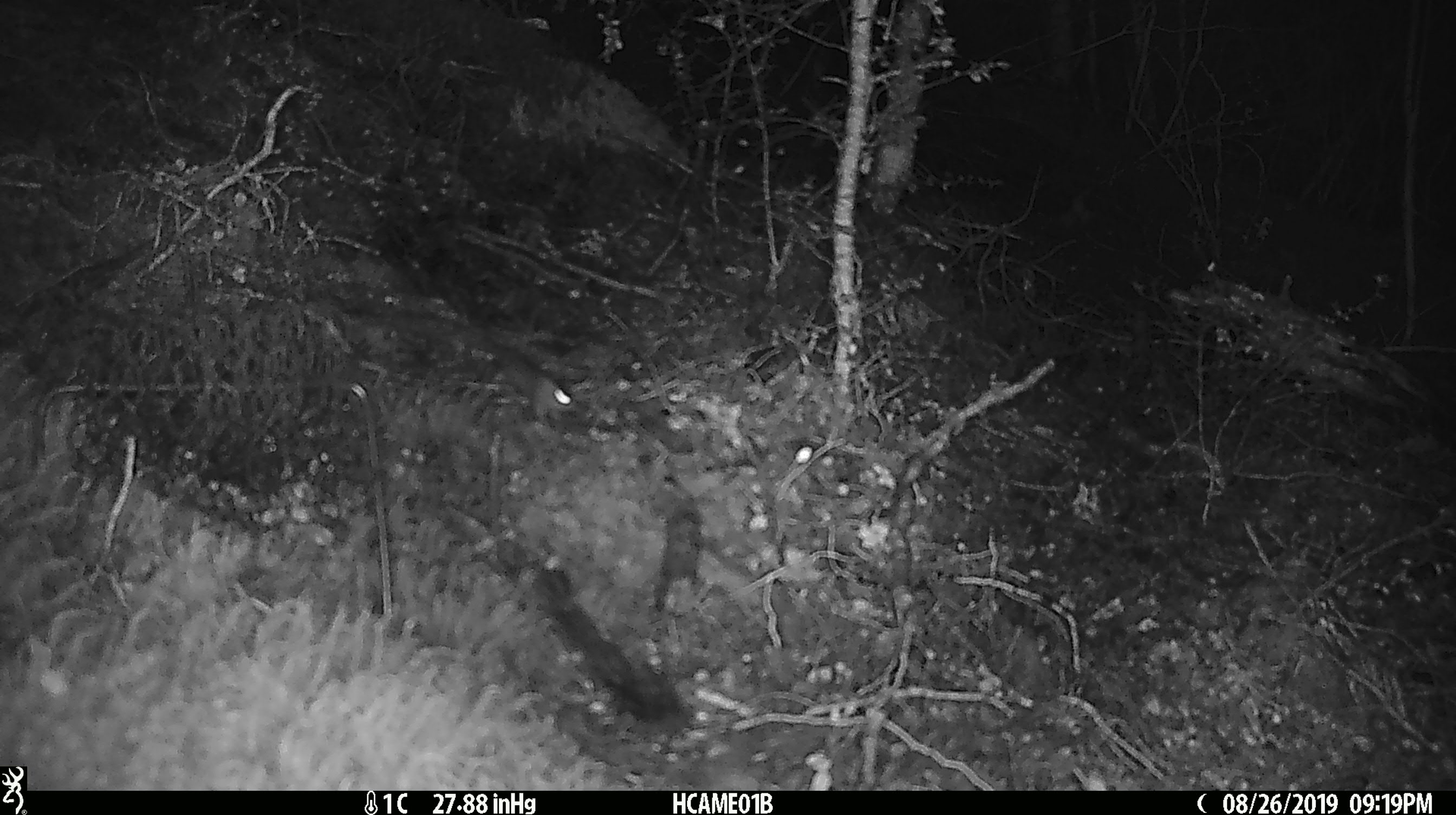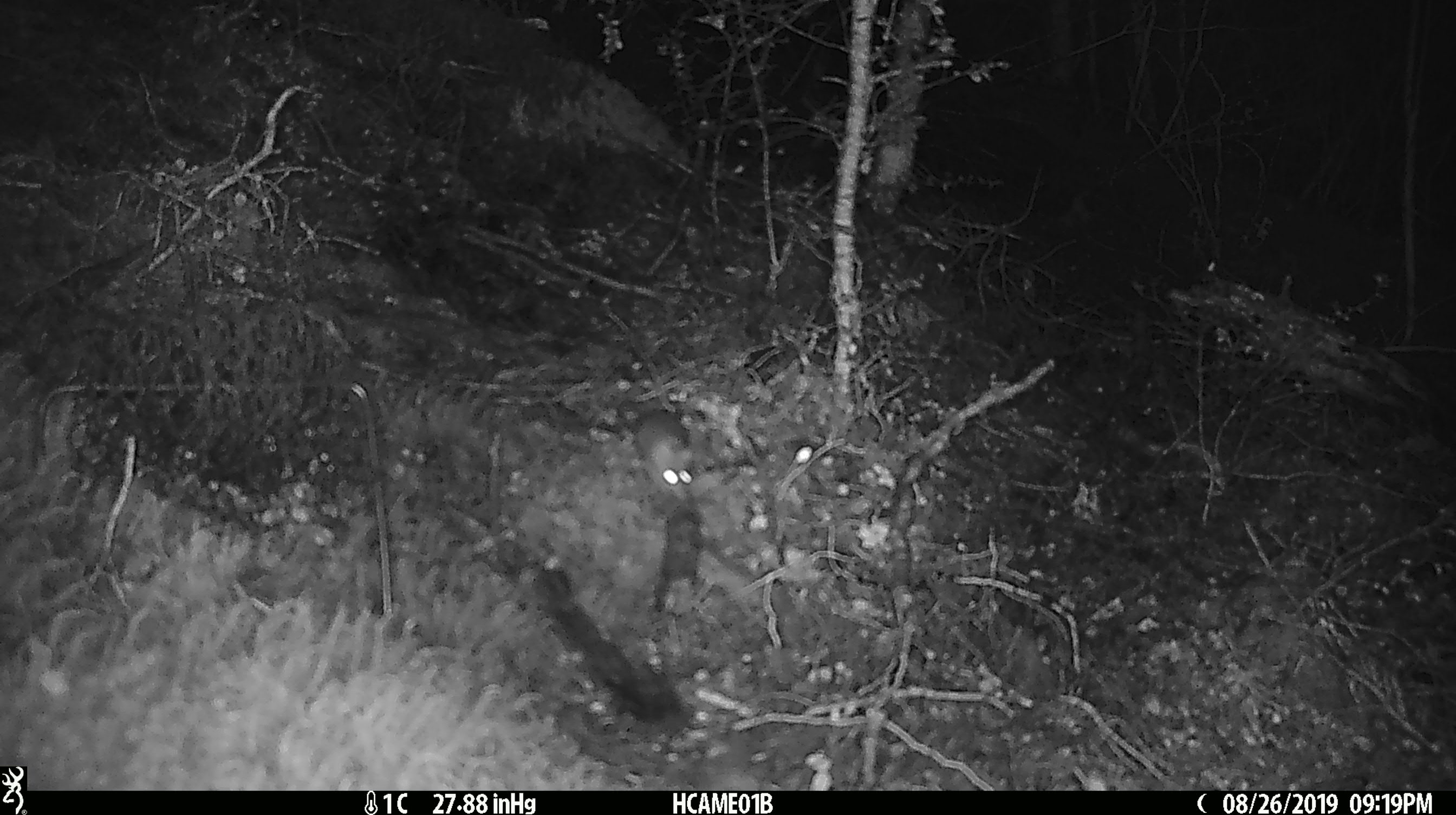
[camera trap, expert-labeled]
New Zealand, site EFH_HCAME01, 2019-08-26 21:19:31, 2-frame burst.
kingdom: Animalia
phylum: Chordata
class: Mammalia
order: Rodentia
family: Muridae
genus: Mus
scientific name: Mus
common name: mouse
Mouse (Mus).